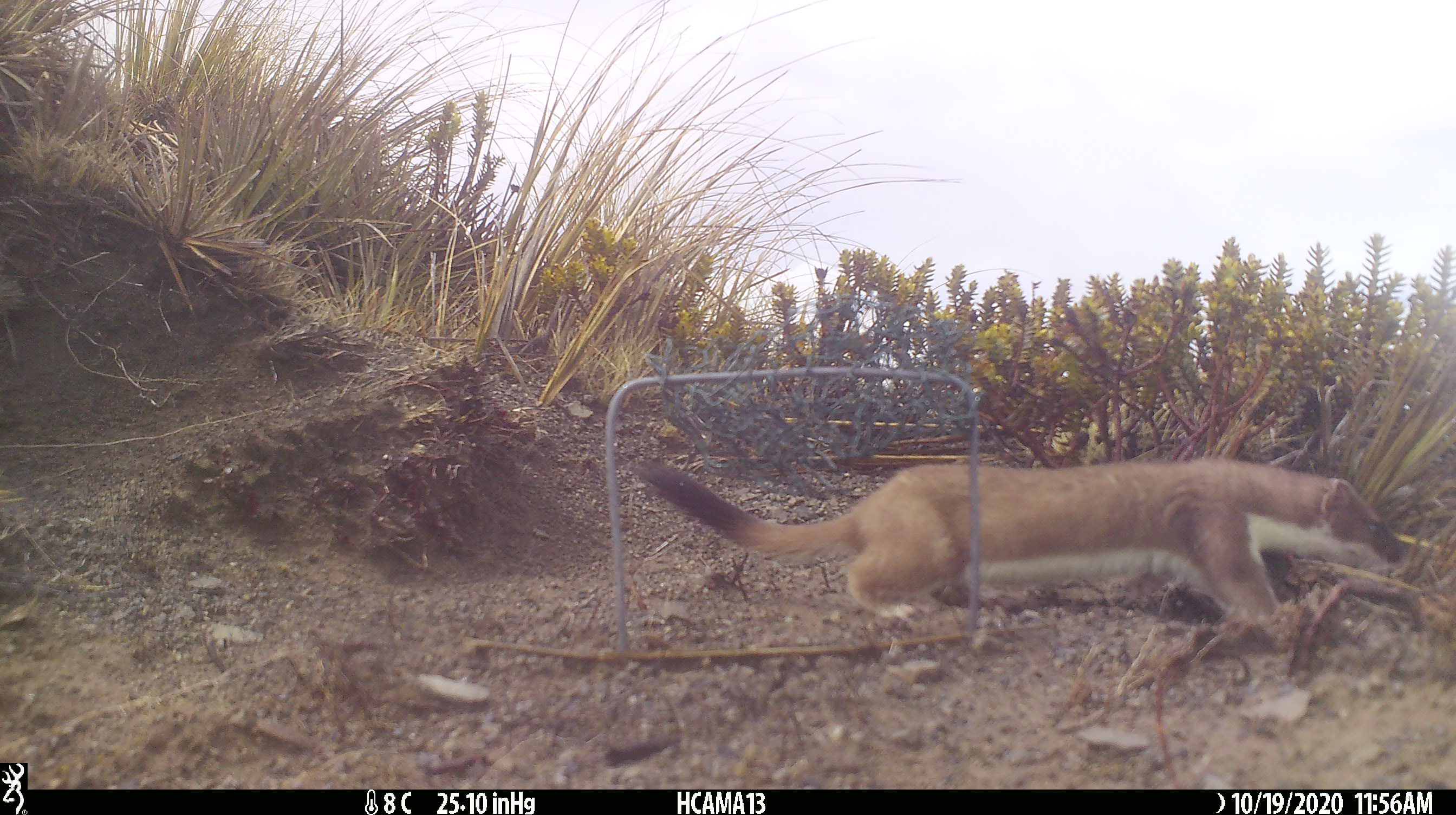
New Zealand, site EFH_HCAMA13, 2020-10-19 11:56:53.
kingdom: Animalia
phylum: Chordata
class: Mammalia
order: Carnivora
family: Mustelidae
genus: Mustela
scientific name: Mustela erminea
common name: stoat